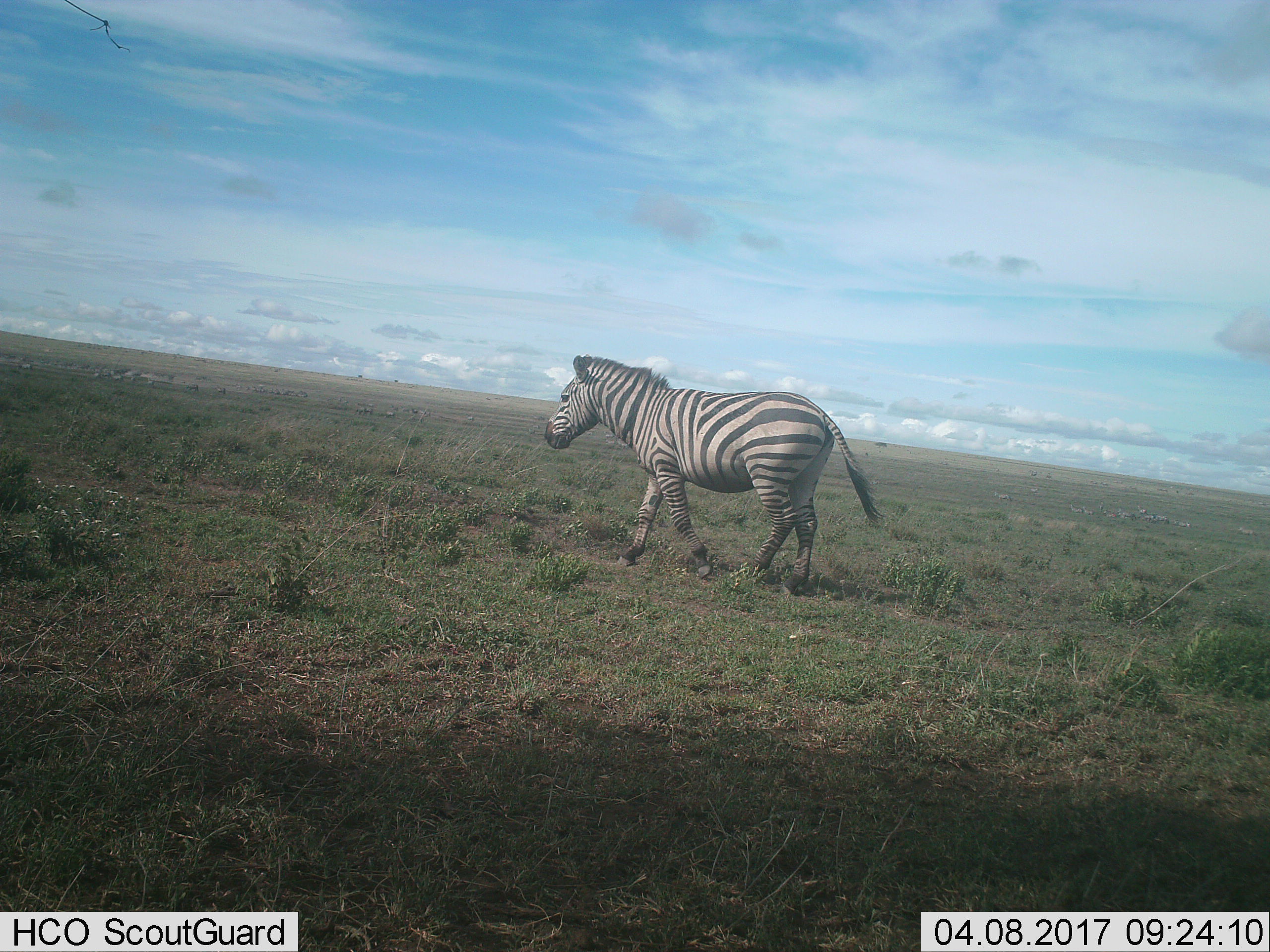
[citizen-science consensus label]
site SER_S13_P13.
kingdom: Animalia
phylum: Chordata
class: Mammalia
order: Perissodactyla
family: Equidae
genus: Equus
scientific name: Equus quagga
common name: plains zebra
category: zebraplains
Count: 1.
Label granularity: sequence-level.